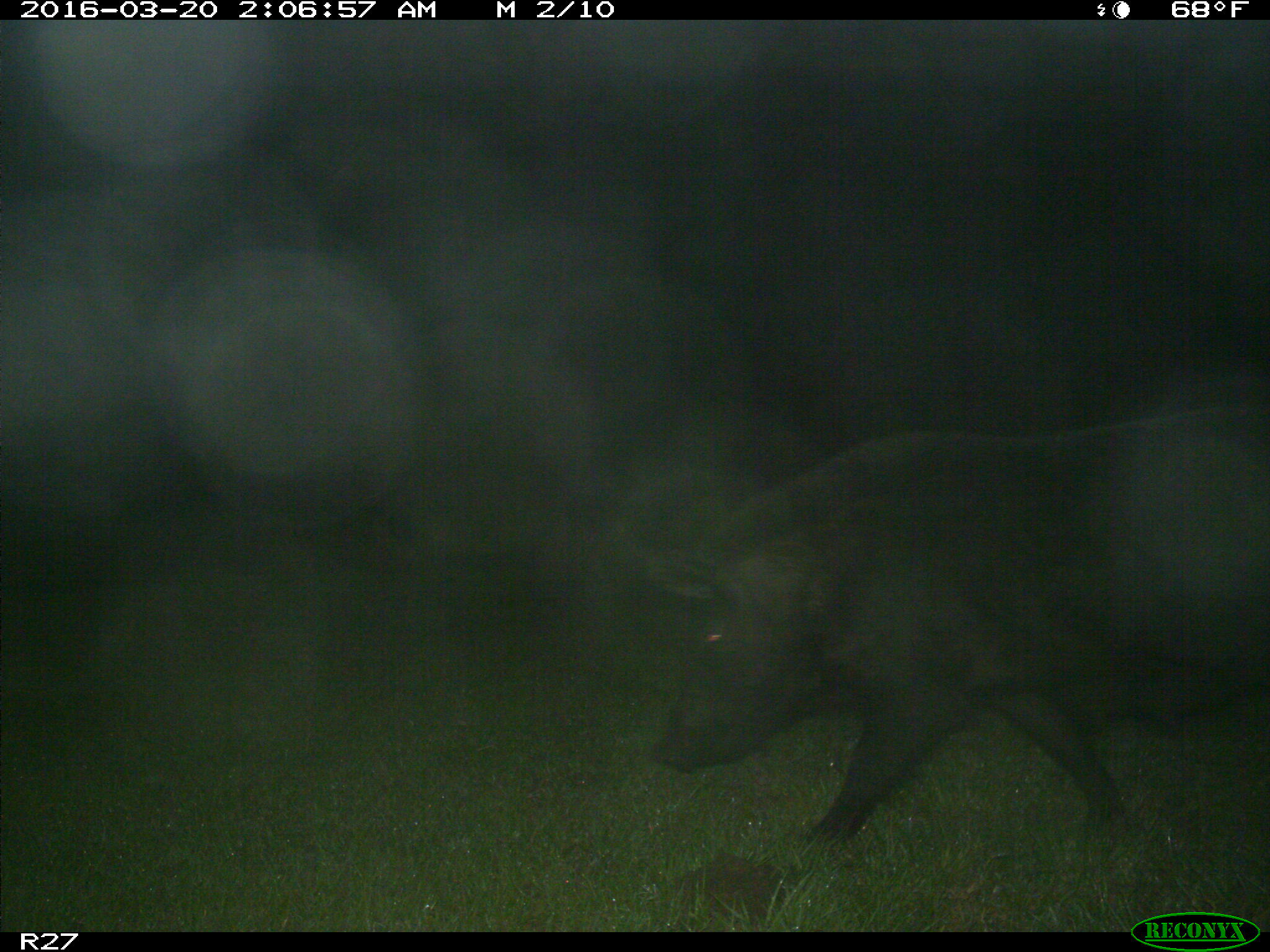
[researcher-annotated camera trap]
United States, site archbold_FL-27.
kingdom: Animalia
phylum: Chordata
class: Mammalia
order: Artiodactyla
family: Suidae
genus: Sus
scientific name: Sus scrofa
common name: wild boar